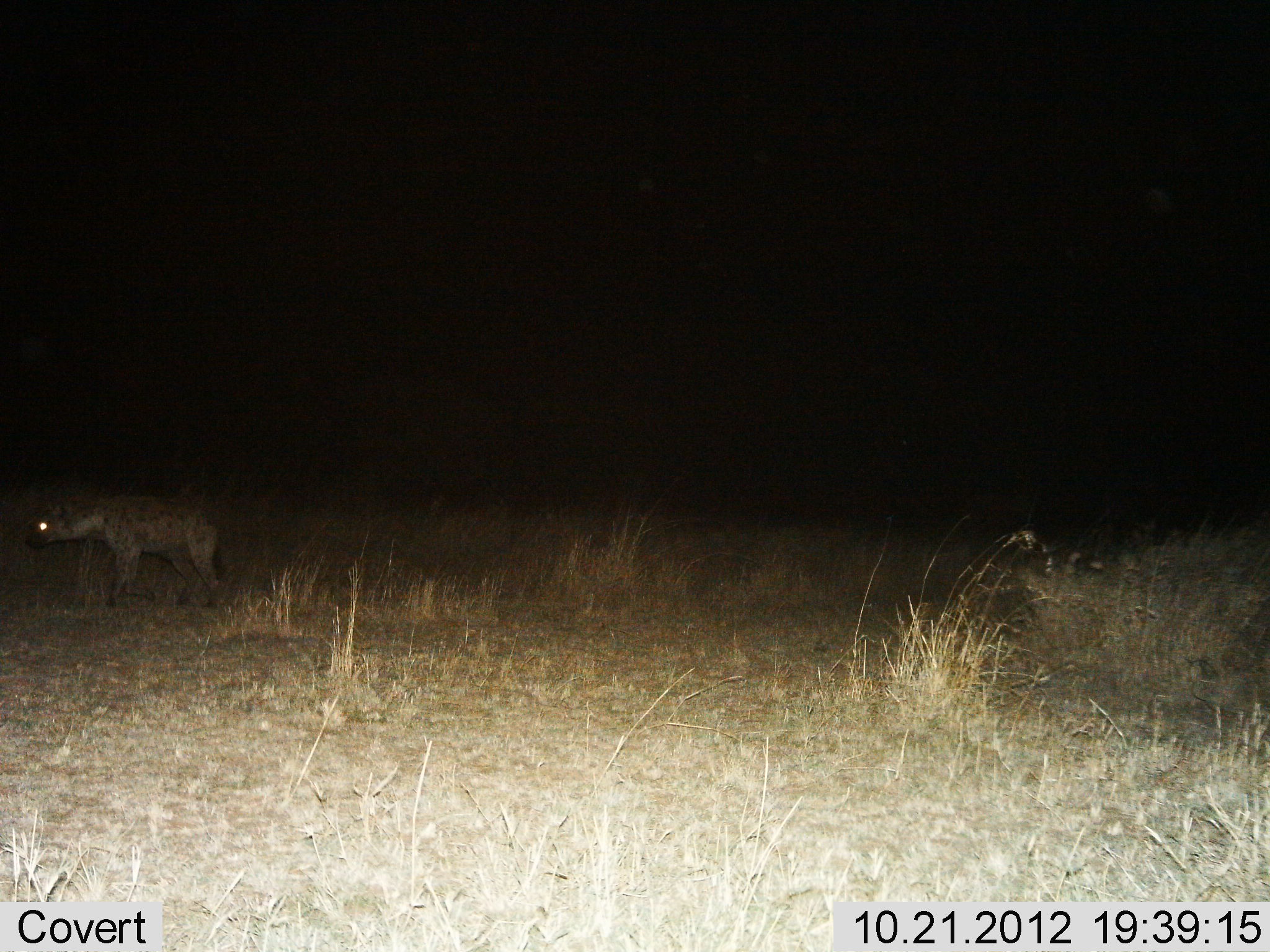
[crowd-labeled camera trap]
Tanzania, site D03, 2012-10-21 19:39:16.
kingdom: Animalia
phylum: Chordata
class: Mammalia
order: Carnivora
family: Hyaenidae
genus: Crocuta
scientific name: Crocuta crocuta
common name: spotted hyena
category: hyenaspotted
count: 1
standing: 90%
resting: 0%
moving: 10%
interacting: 0%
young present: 0%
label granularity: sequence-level